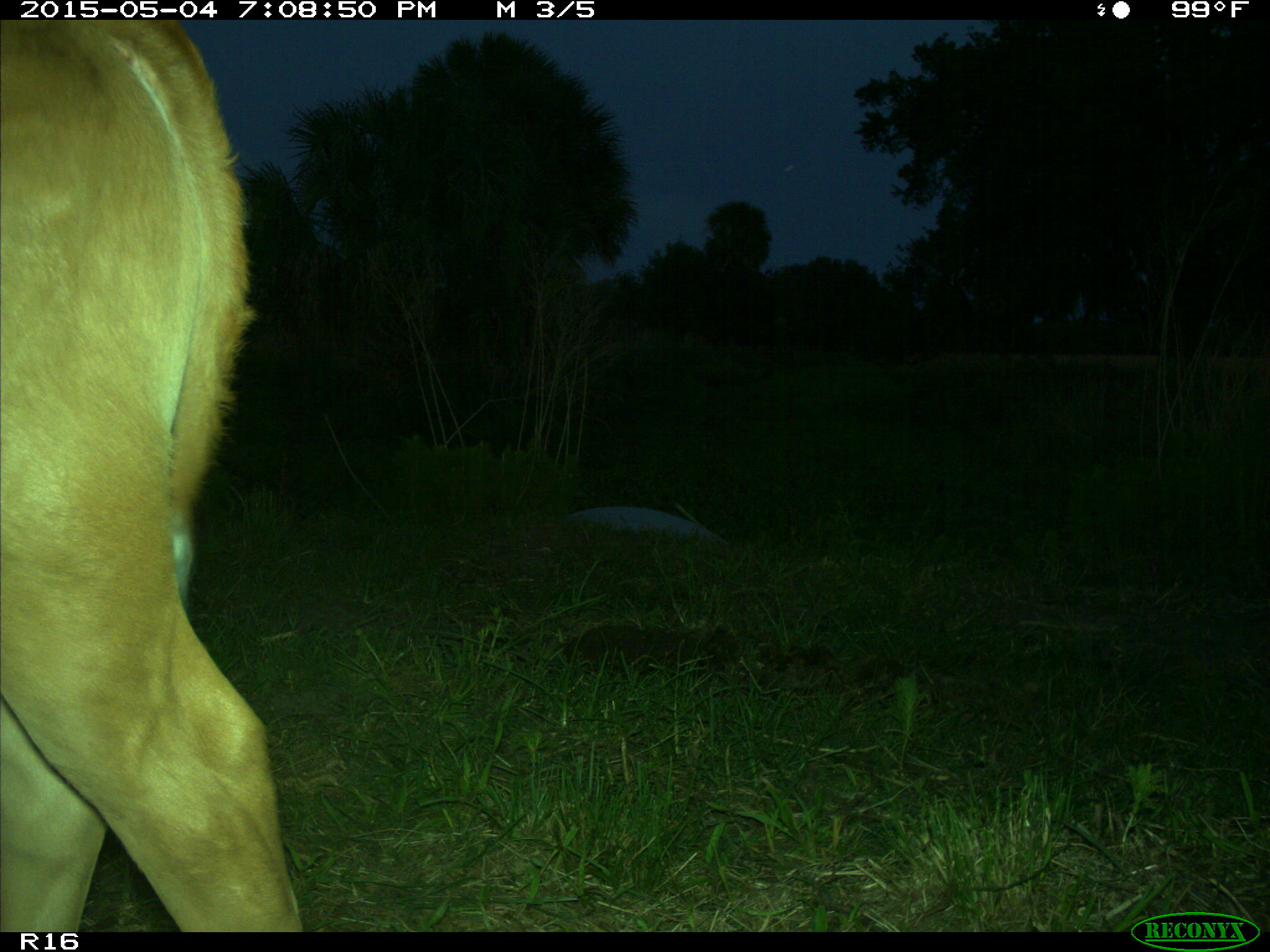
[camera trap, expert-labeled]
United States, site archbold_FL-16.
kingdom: Animalia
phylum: Chordata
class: Mammalia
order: Artiodactyla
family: Bovidae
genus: Bos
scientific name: Bos taurus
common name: domestic cow